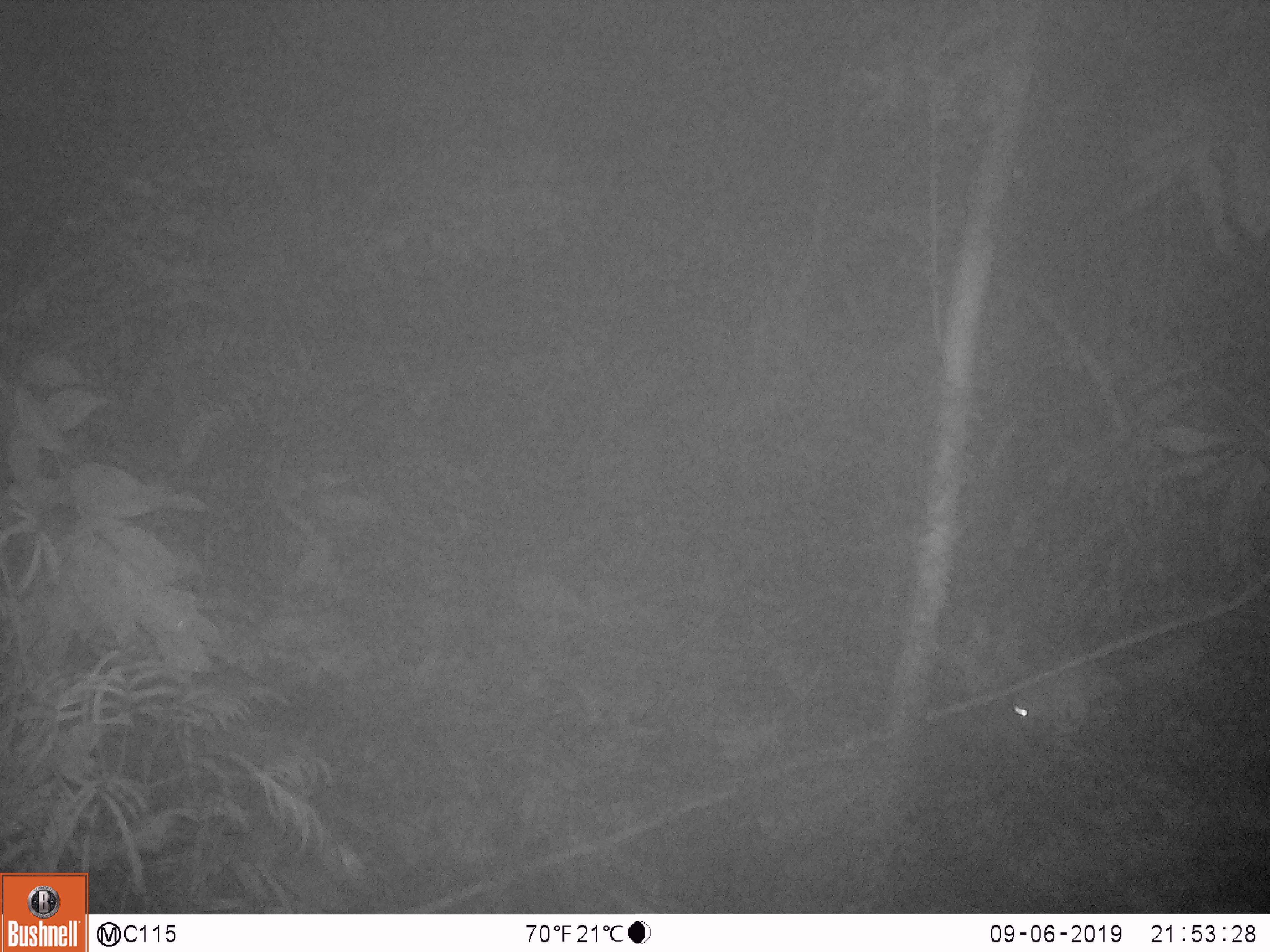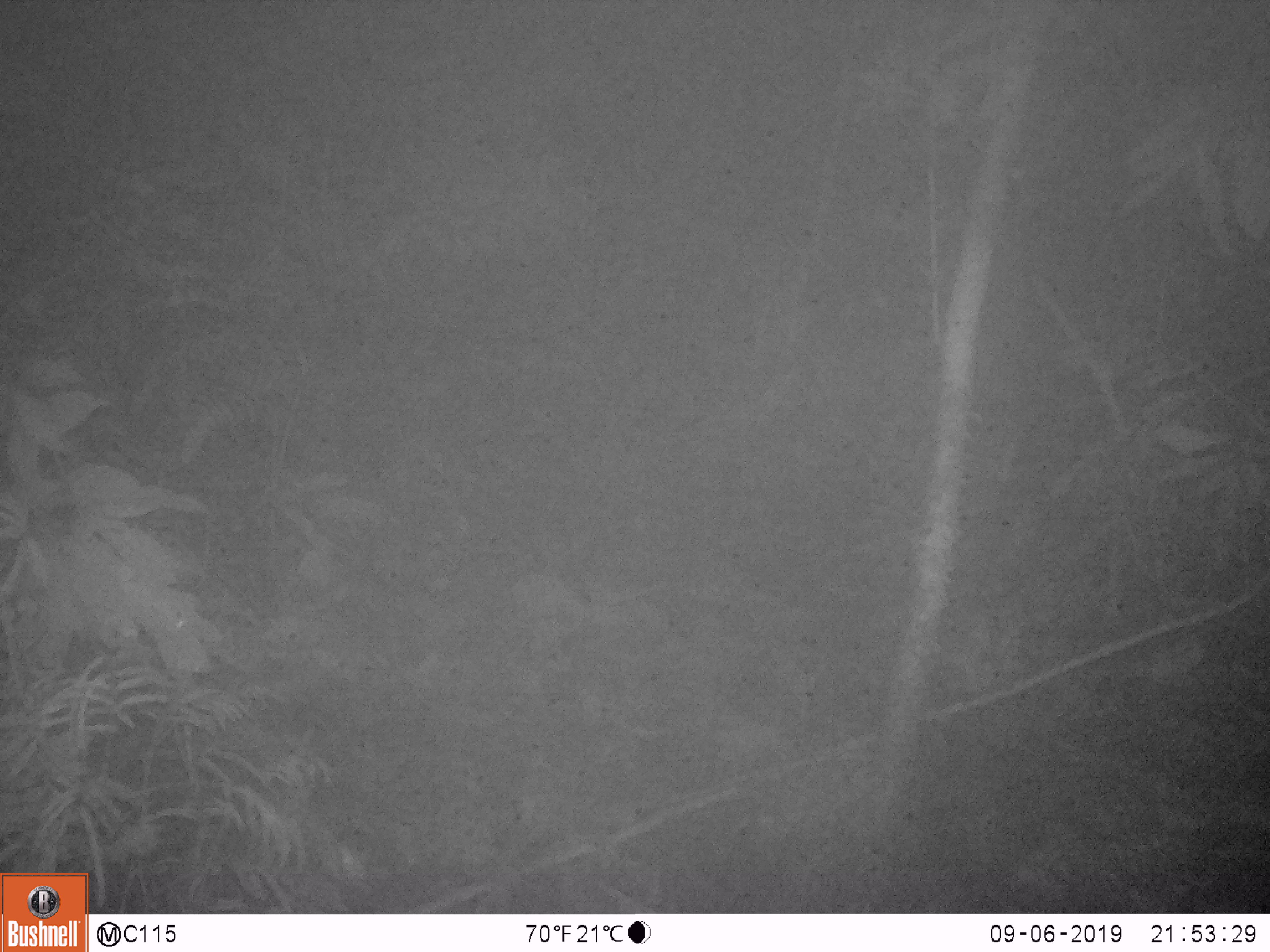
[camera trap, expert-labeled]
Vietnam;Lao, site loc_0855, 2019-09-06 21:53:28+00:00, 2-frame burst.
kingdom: Animalia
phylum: Chordata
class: Mammalia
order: Rodentia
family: Muridae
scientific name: Muridae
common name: old-world mice and rats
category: unidentified murid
Unidentified murid (old-world mice and rats) (Muridae). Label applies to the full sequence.